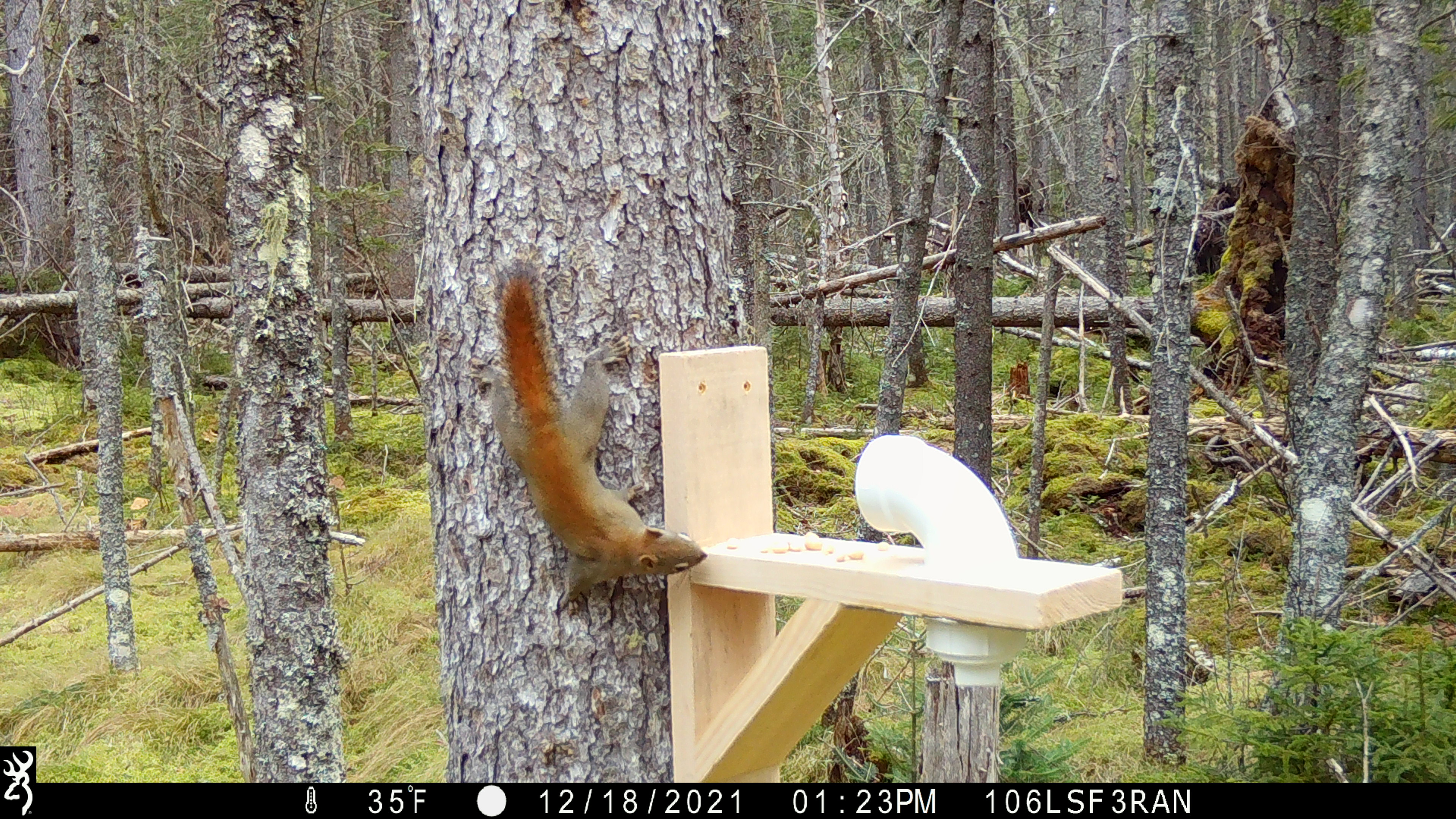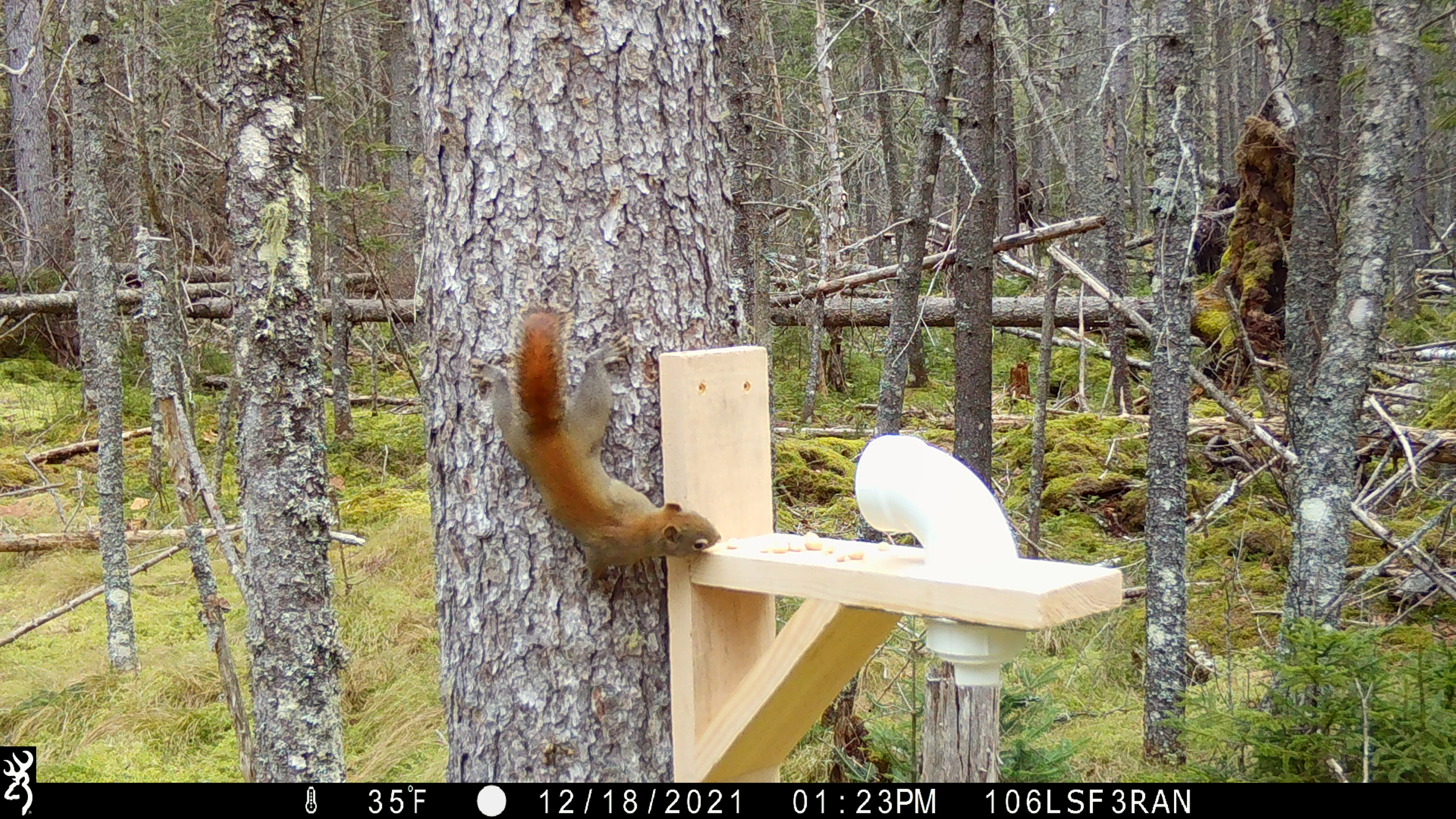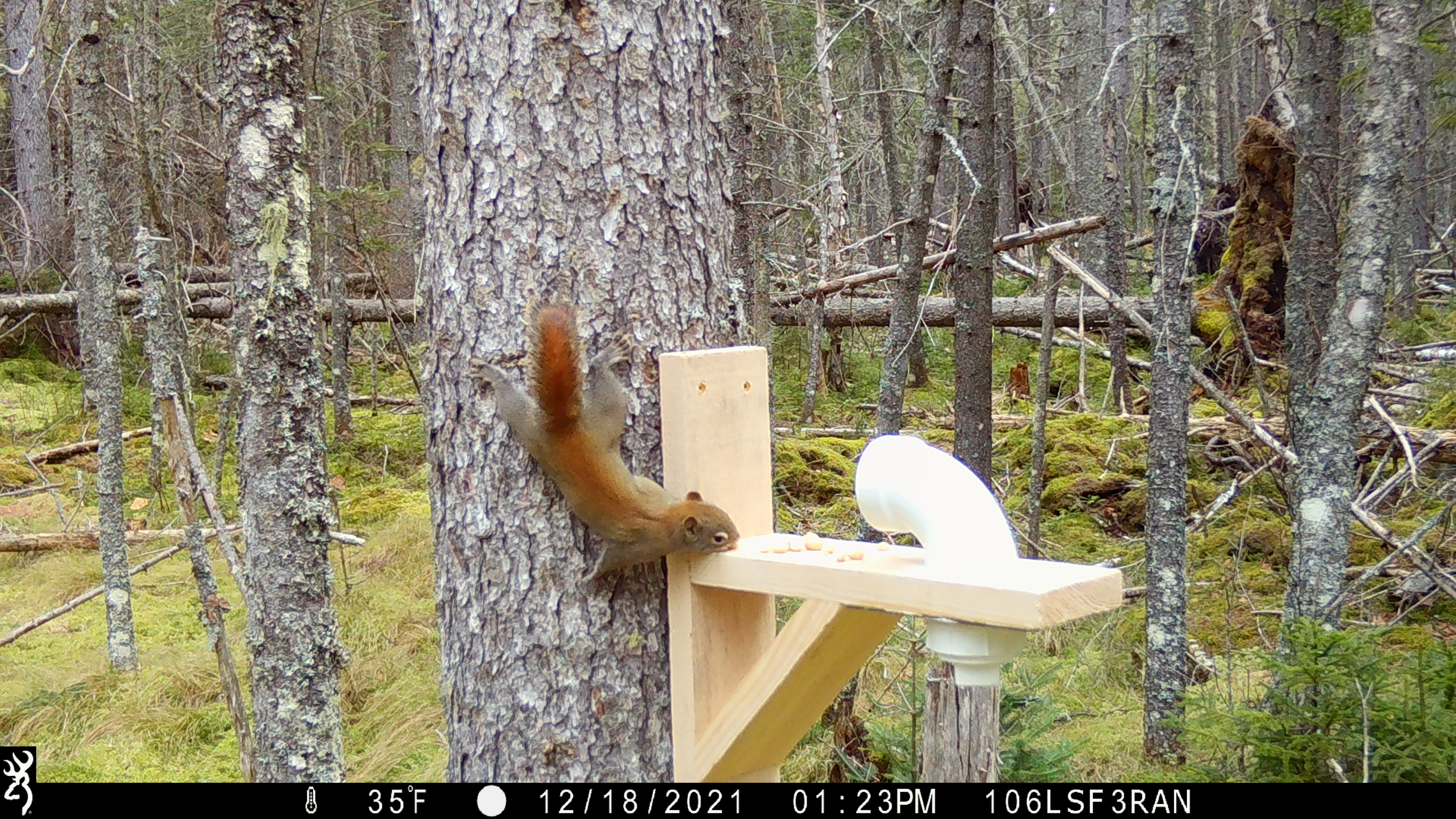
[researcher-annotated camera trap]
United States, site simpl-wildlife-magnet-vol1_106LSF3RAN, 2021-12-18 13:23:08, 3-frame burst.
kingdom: Animalia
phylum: Chordata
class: Mammalia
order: Rodentia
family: Sciuridae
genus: Tamiasciurus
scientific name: Tamiasciurus hudsonicus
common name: red squirrel